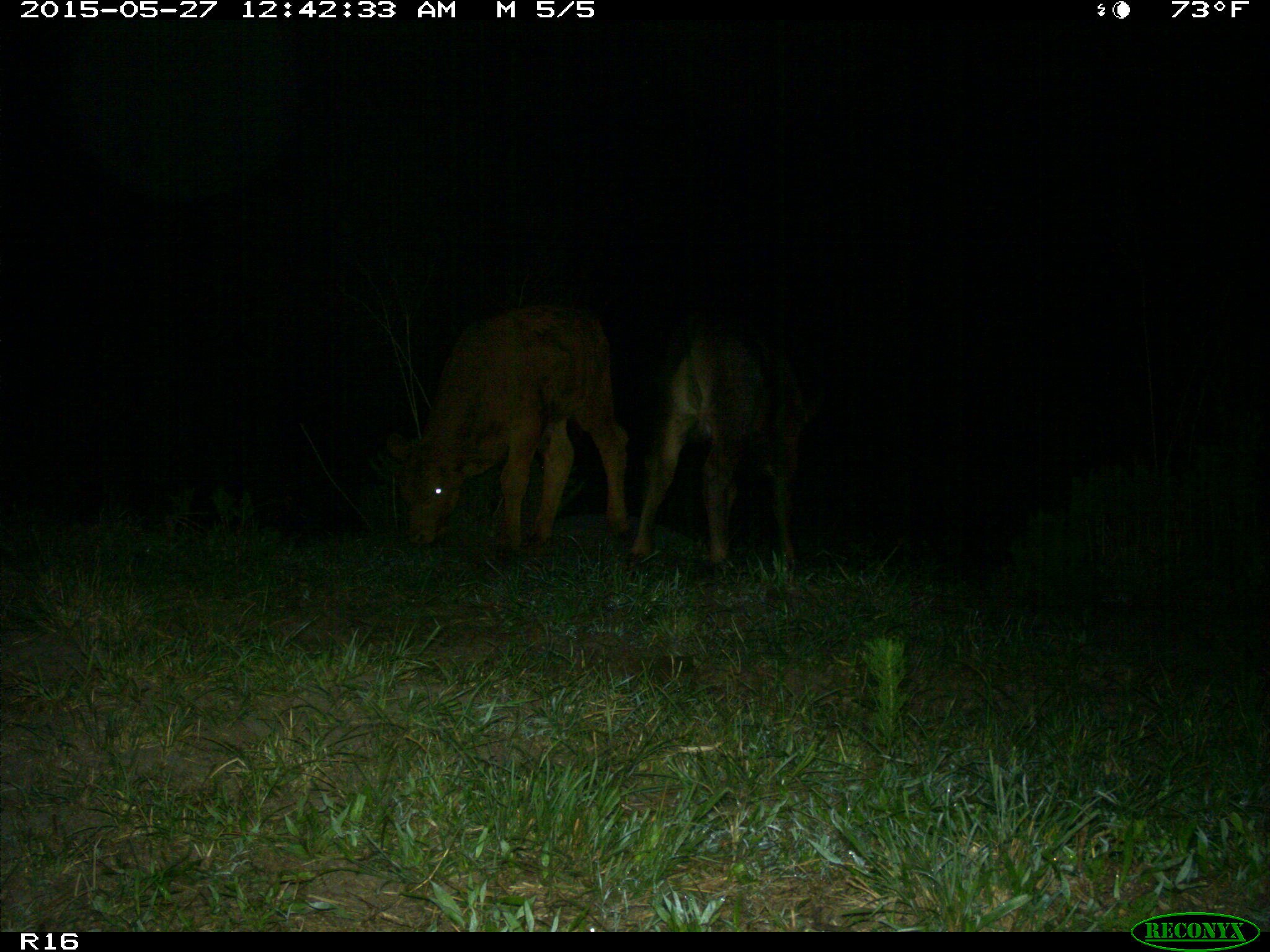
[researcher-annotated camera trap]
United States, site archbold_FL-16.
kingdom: Animalia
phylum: Chordata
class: Mammalia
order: Artiodactyla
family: Bovidae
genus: Bos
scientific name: Bos taurus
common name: domestic cow